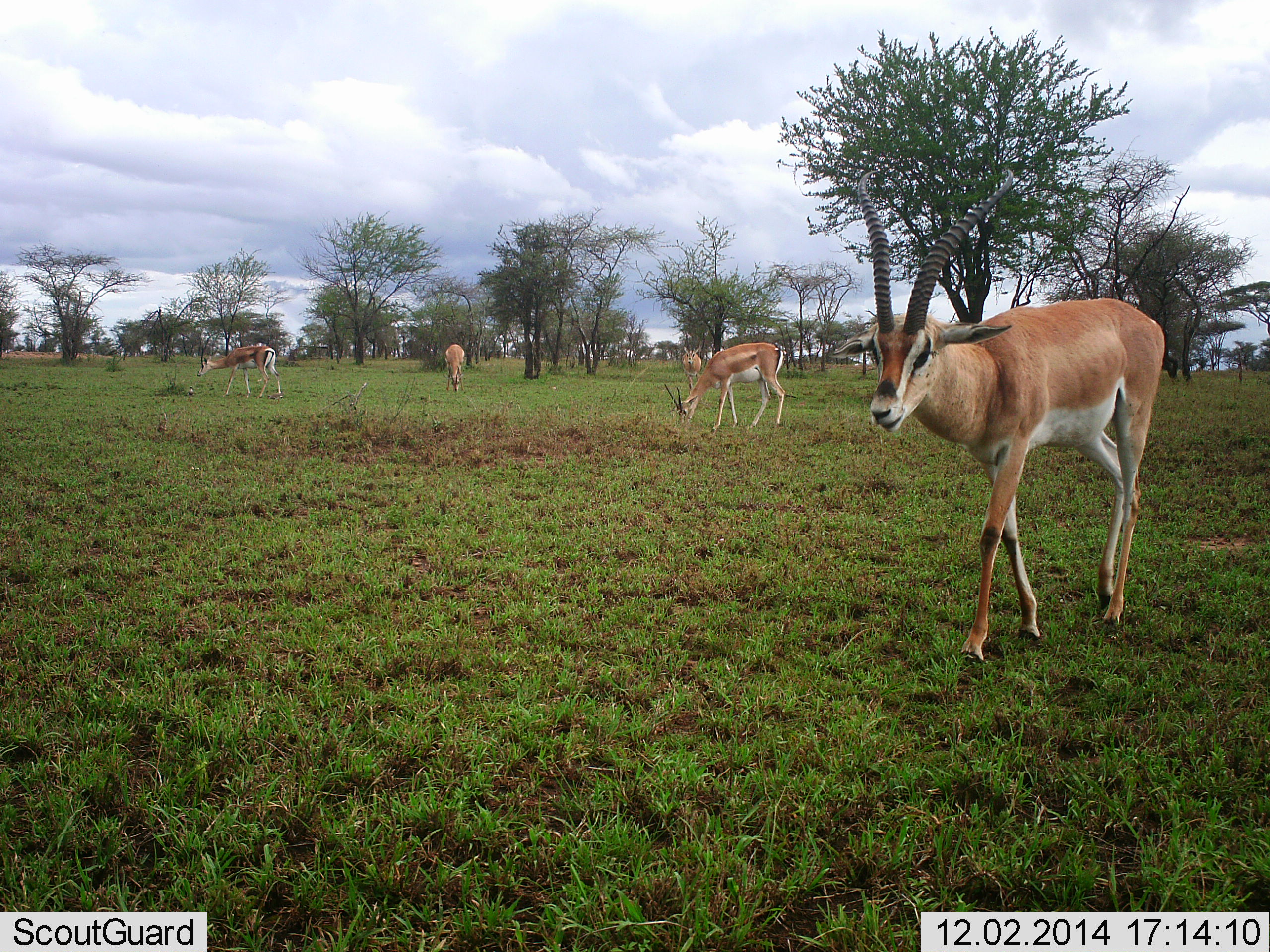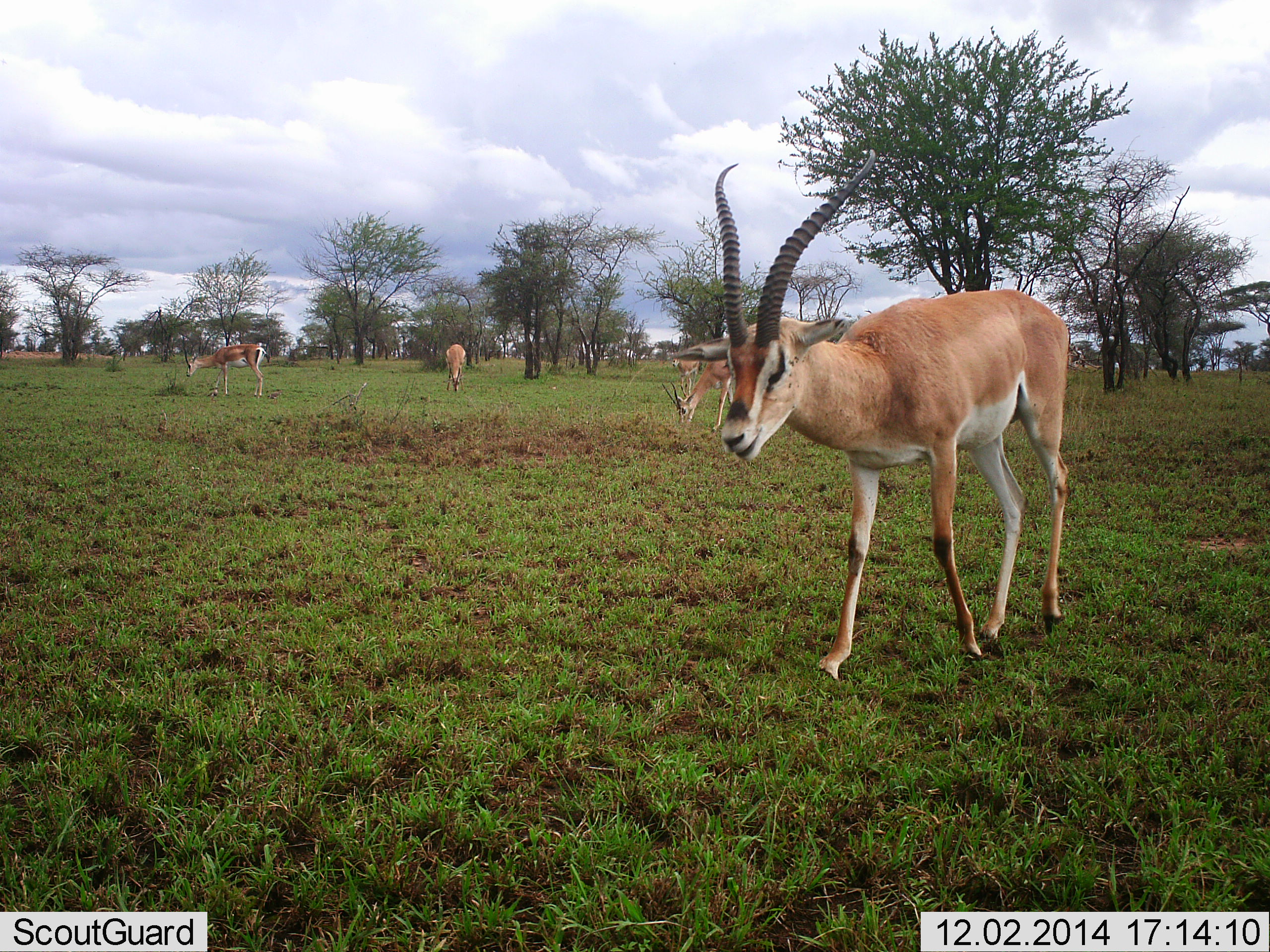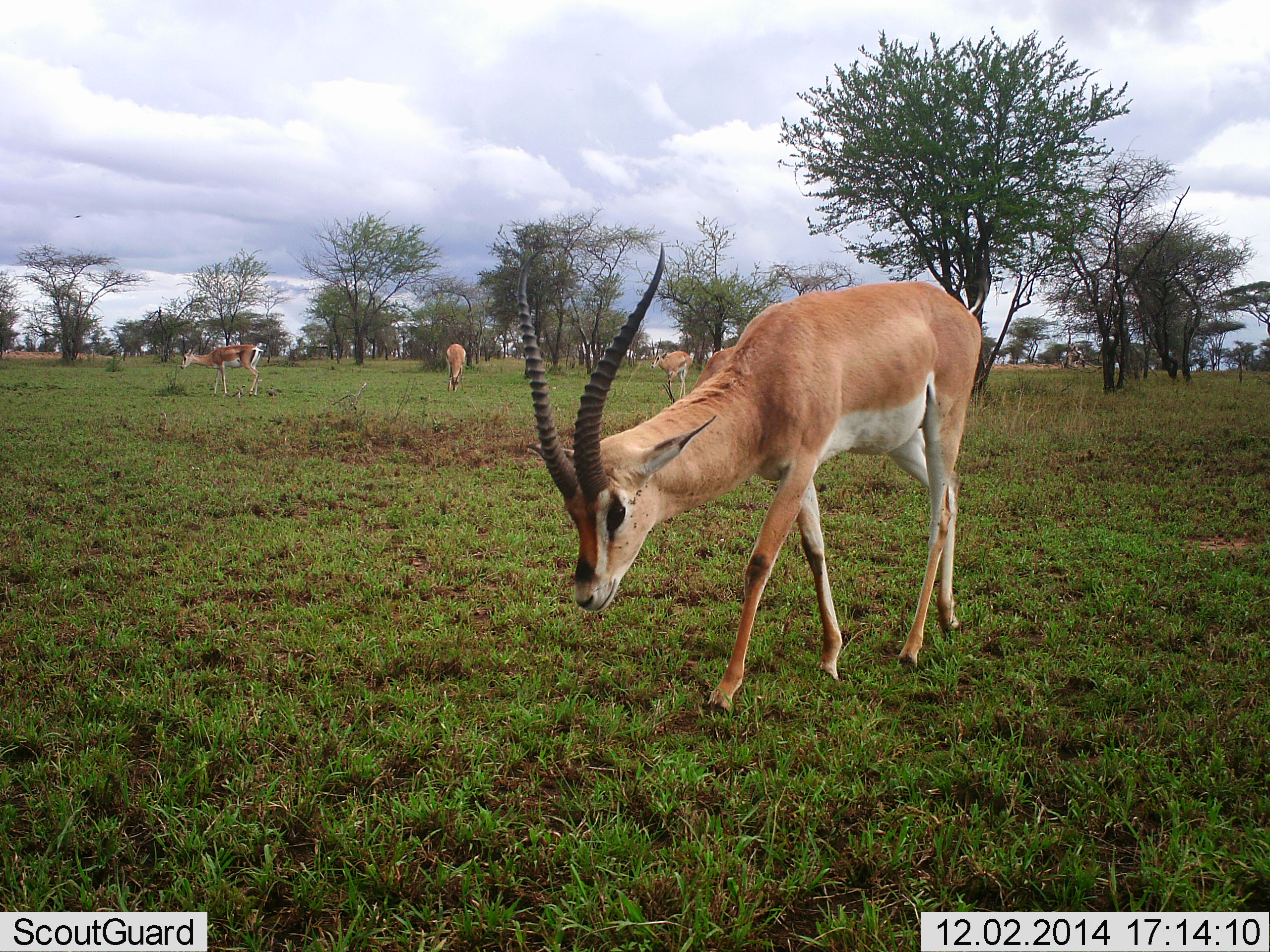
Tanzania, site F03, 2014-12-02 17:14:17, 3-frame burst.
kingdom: Animalia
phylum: Chordata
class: Mammalia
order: Artiodactyla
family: Bovidae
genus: Nanger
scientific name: Nanger granti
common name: grant's gazelle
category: gazellegrants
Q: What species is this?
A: Gazellegrants (grant's gazelle) (Nanger granti).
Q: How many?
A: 5.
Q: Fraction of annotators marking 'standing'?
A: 40%.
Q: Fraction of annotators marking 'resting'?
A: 0%.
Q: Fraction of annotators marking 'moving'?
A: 80%.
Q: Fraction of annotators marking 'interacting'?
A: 0%.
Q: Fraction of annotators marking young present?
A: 0%.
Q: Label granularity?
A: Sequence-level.